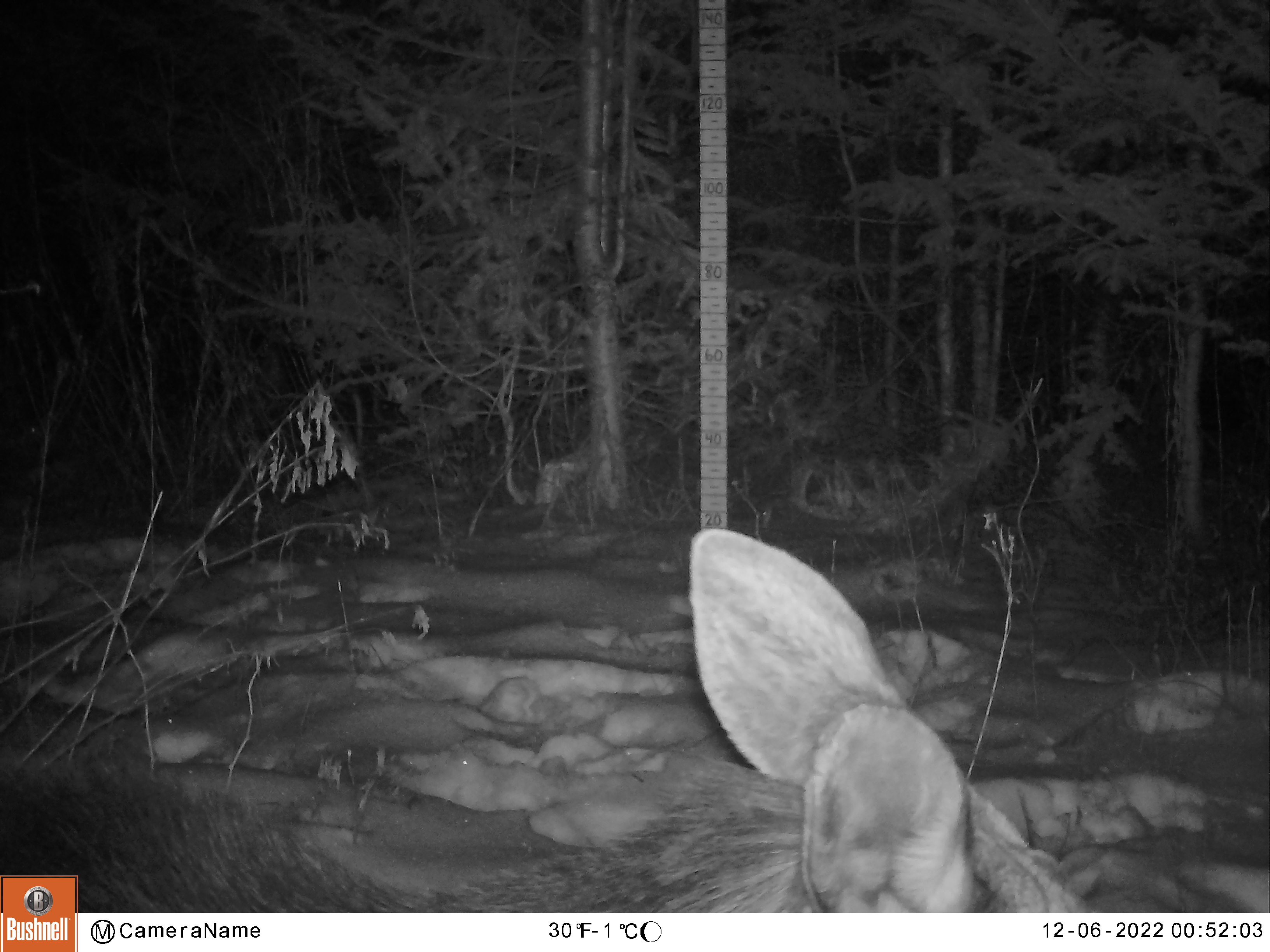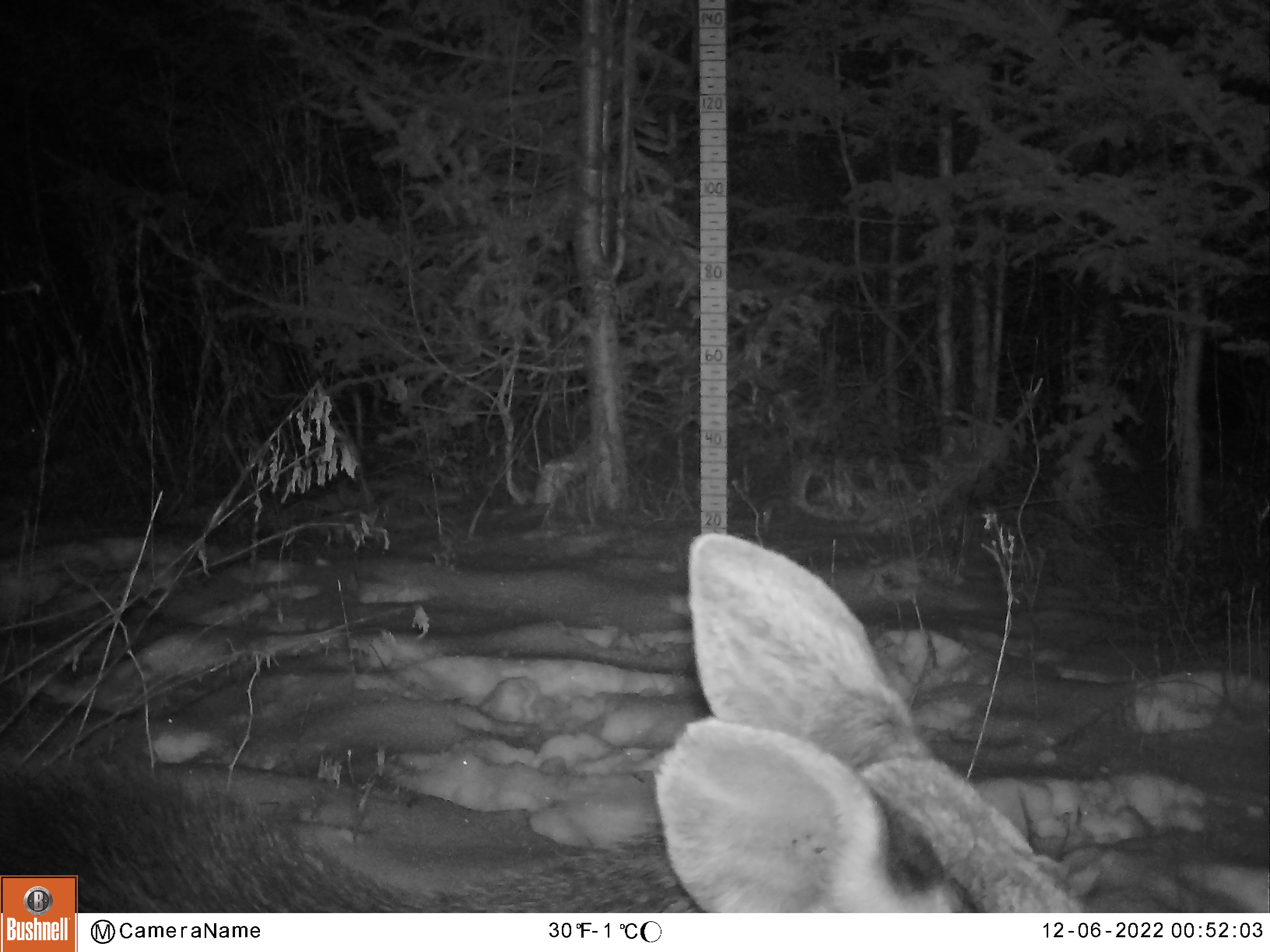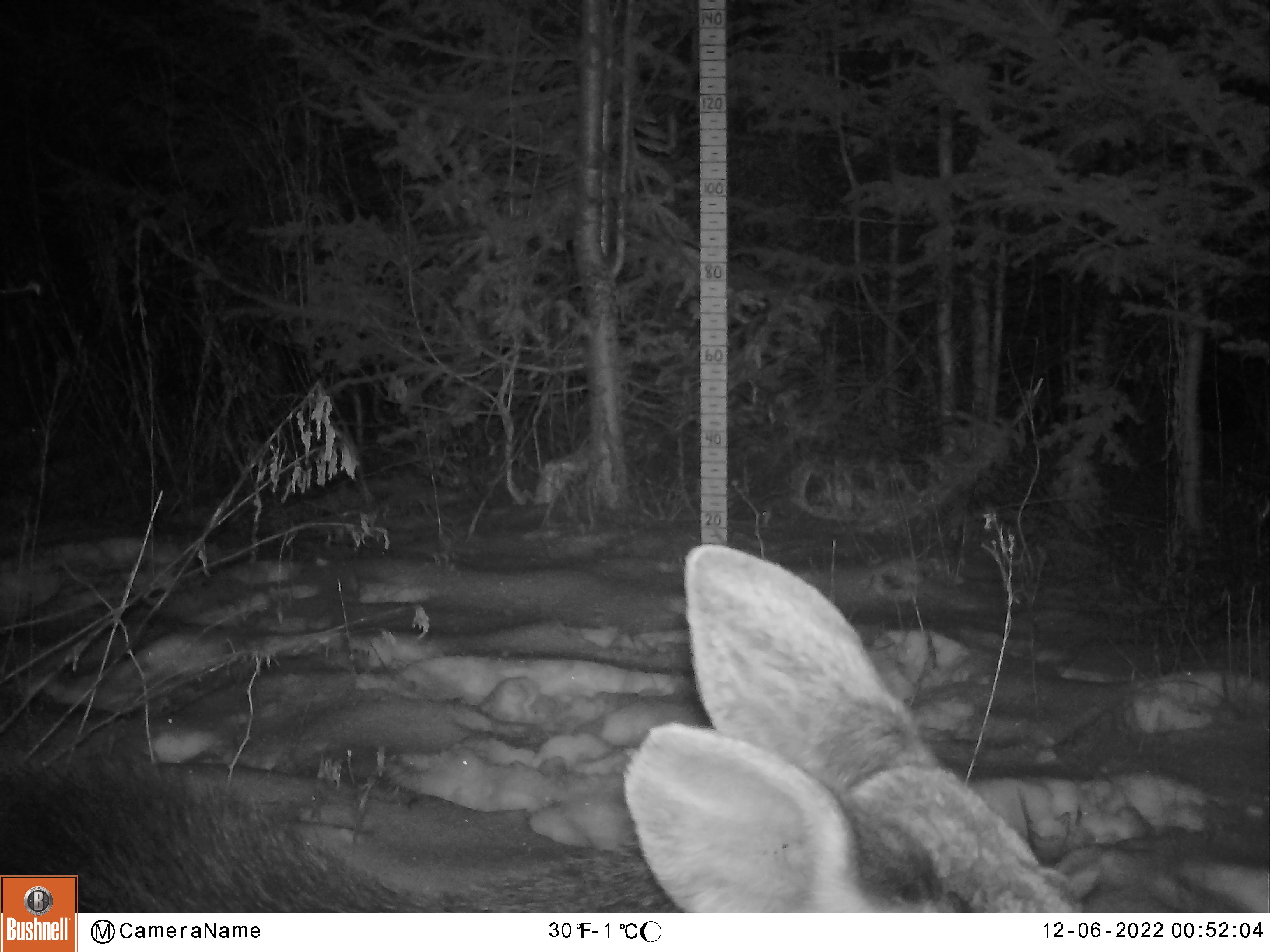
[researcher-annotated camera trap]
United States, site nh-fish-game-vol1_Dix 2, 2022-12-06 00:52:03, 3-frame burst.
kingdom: Animalia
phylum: Chordata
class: Mammalia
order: Artiodactyla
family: Cervidae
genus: Alces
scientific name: Alces alces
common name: moose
Moose (Alces alces).